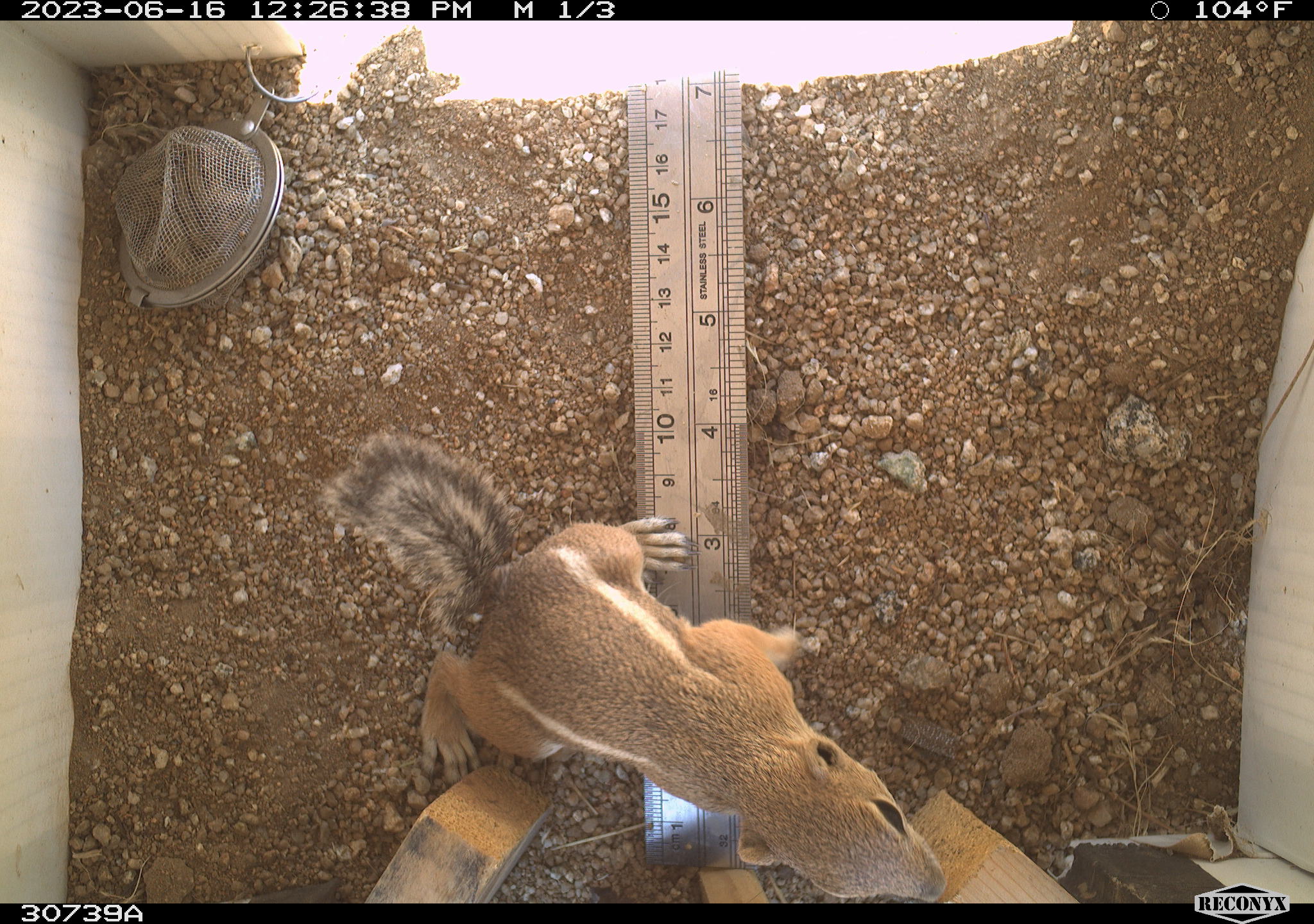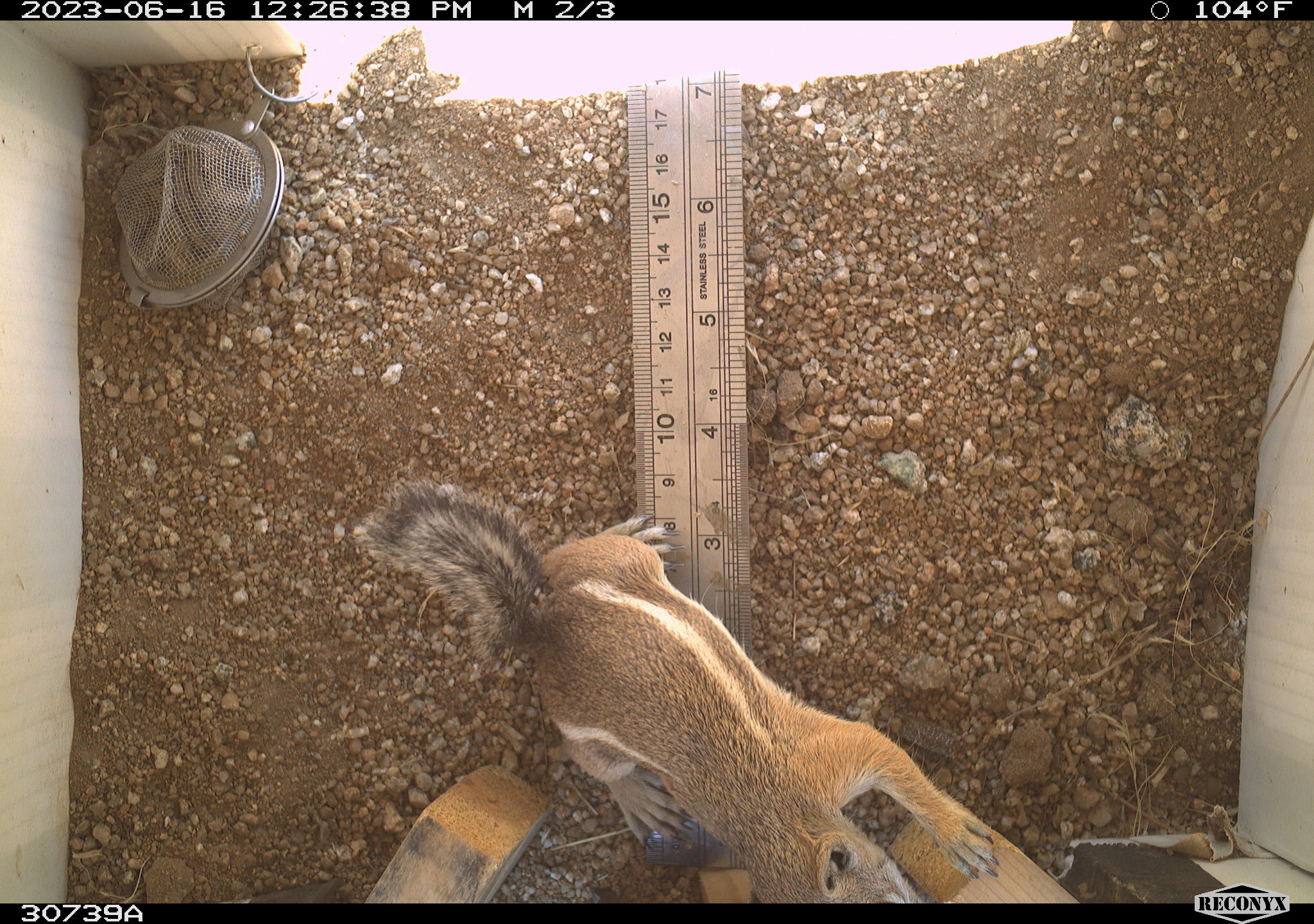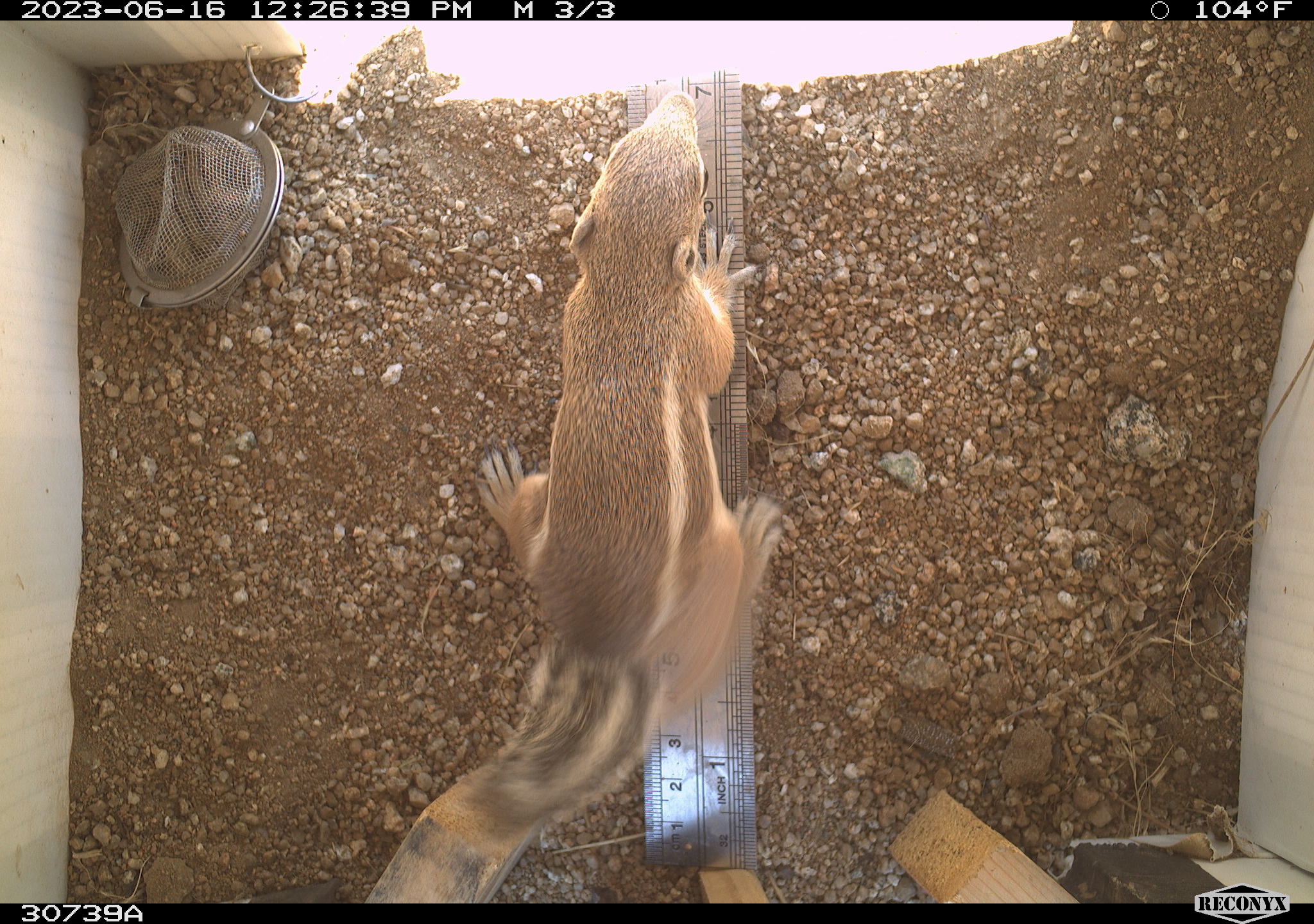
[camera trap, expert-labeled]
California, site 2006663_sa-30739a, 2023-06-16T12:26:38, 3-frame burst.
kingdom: Animalia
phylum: Chordata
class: Mammalia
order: Rodentia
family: Sciuridae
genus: Ammospermophilus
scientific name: Ammospermophilus leucurus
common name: white-tailed antelope squirrel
White-tailed antelope squirrel (Ammospermophilus leucurus).